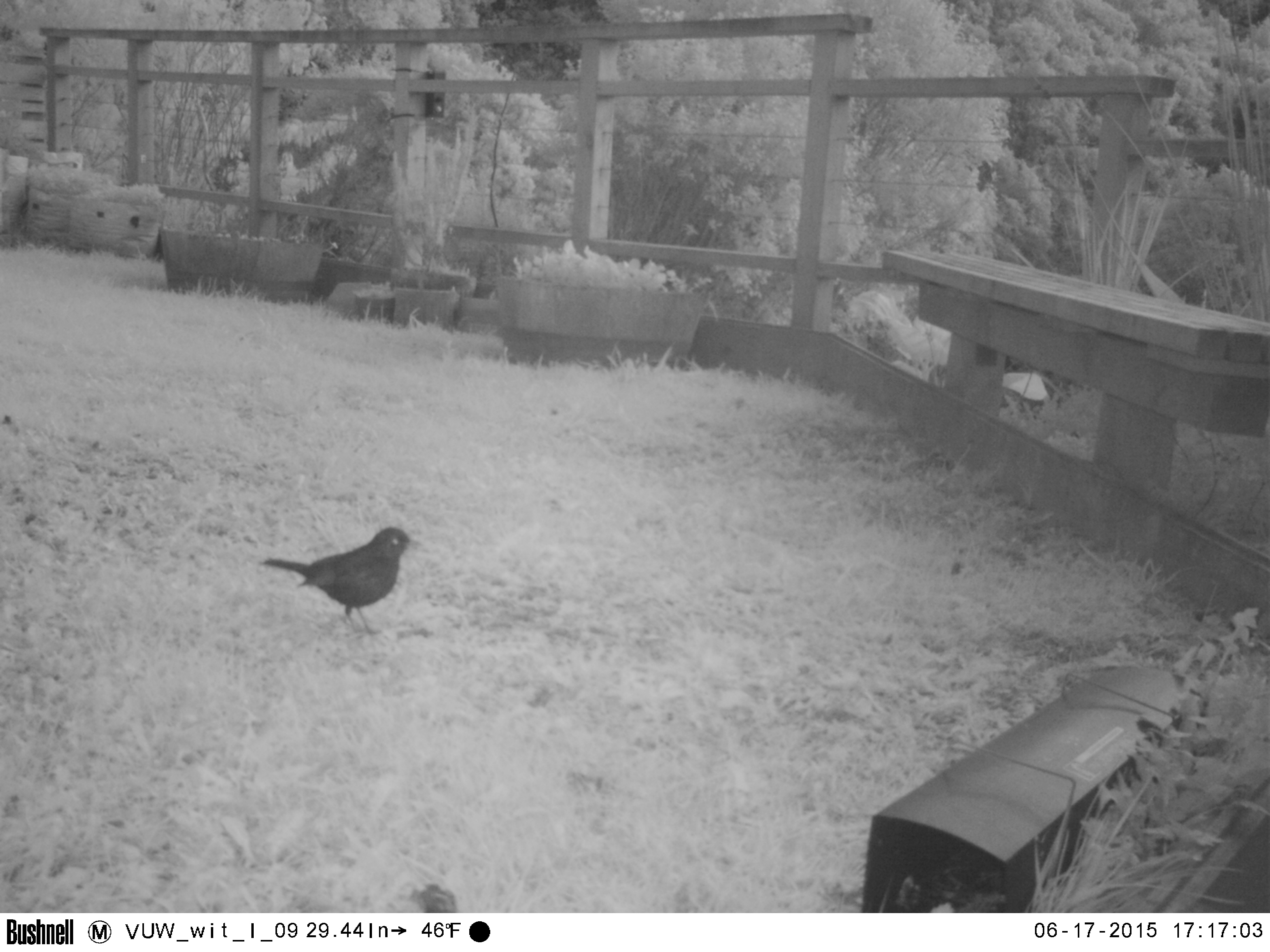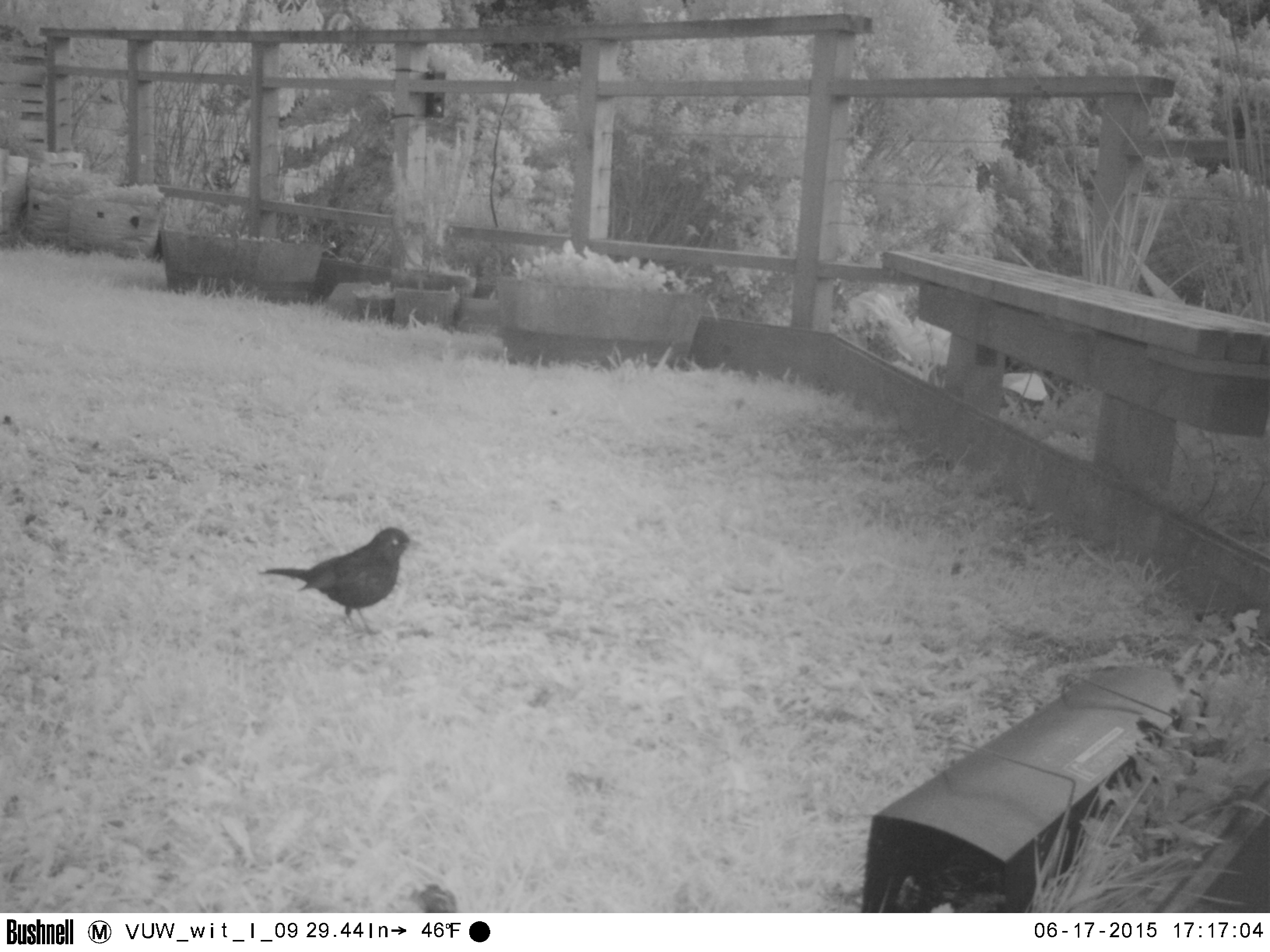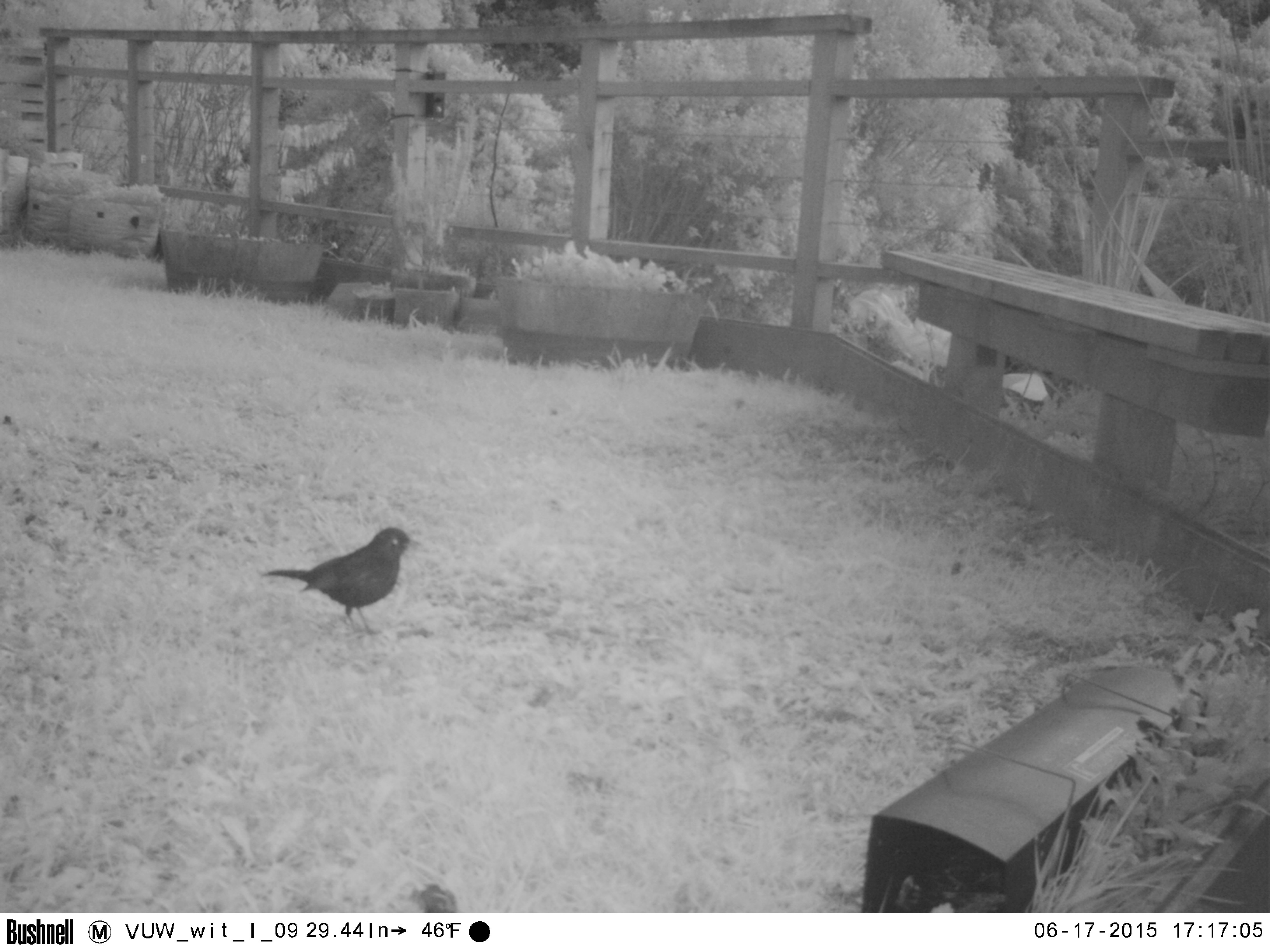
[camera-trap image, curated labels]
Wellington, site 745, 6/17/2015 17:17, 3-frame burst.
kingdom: Animalia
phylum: Chordata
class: Aves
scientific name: Aves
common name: bird